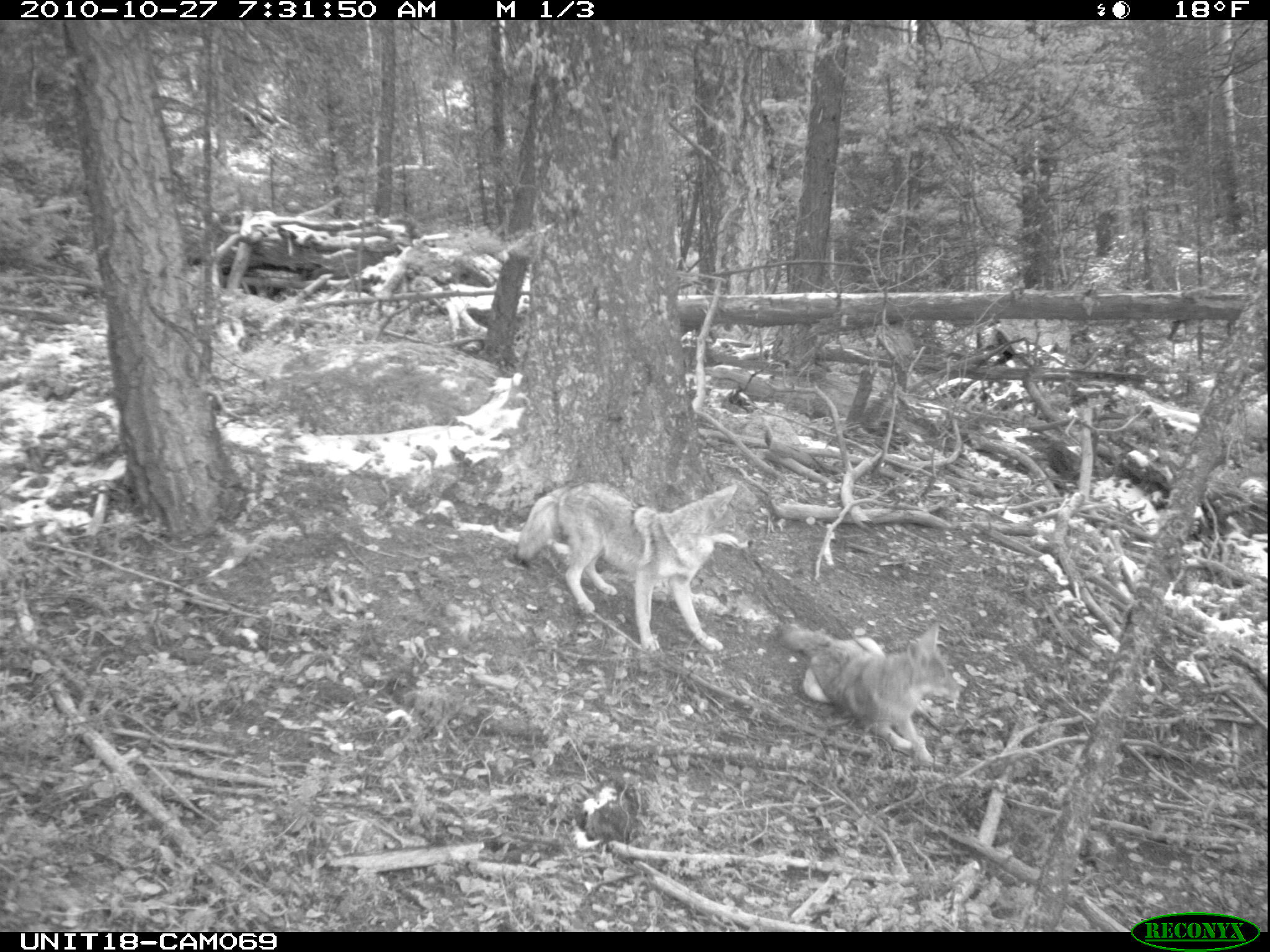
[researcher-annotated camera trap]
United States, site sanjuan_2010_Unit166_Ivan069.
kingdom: Animalia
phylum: Chordata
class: Mammalia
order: Carnivora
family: Canidae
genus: Canis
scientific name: Canis latrans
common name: coyote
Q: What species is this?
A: Canis latrans (coyote).